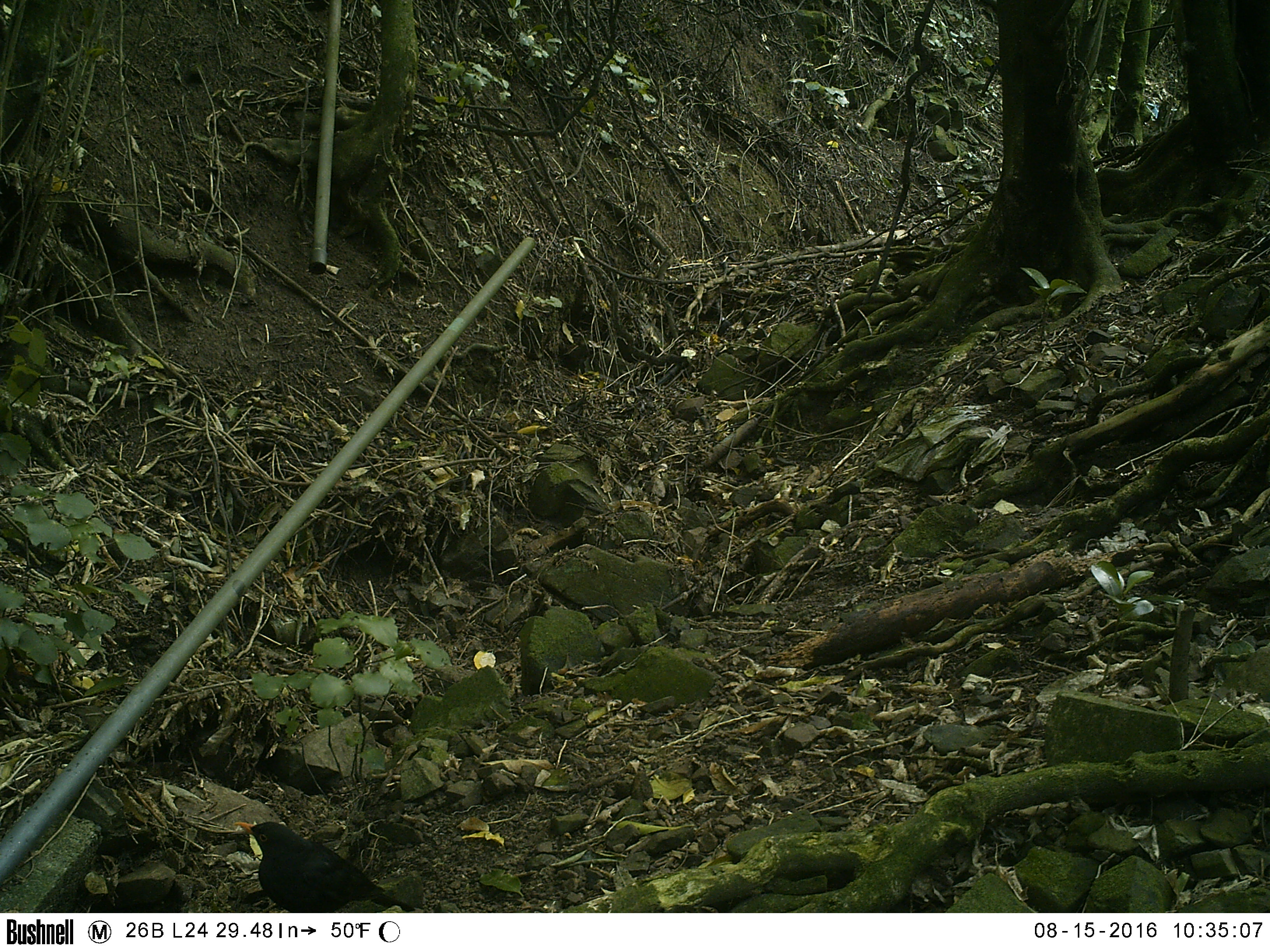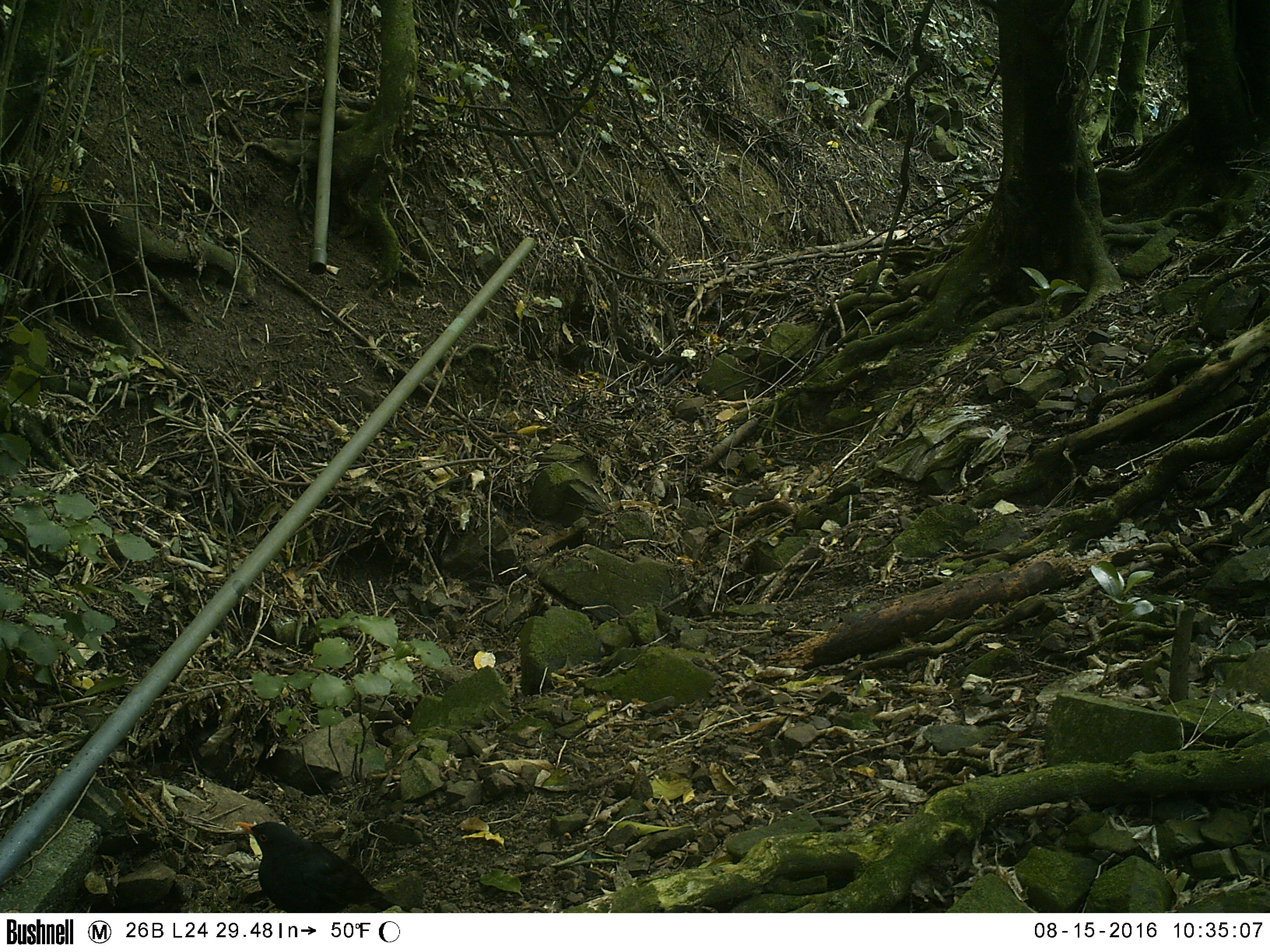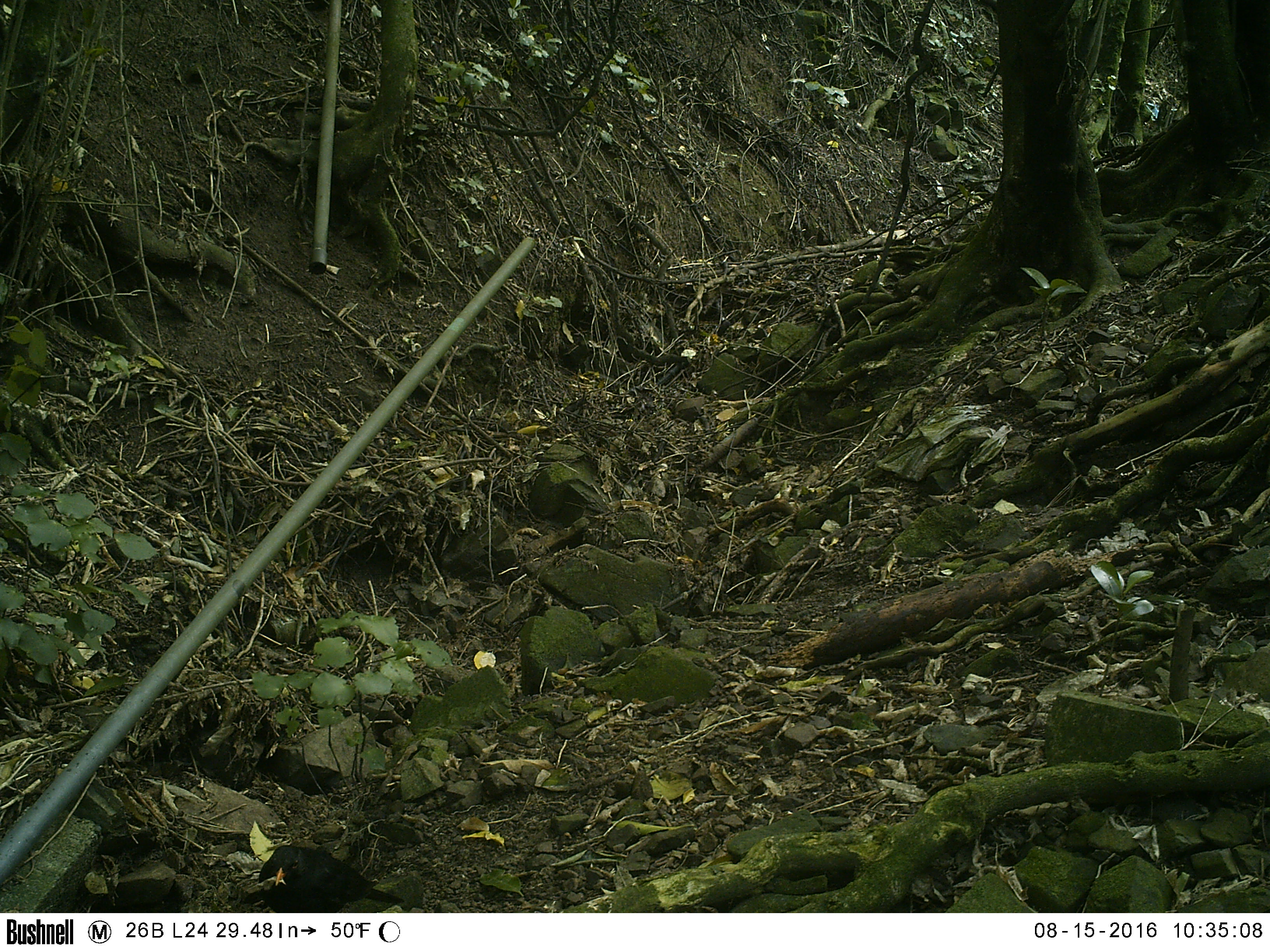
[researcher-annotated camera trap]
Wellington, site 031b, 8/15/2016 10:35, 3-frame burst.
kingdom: Animalia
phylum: Chordata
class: Aves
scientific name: Aves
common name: bird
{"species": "bird (Aves)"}